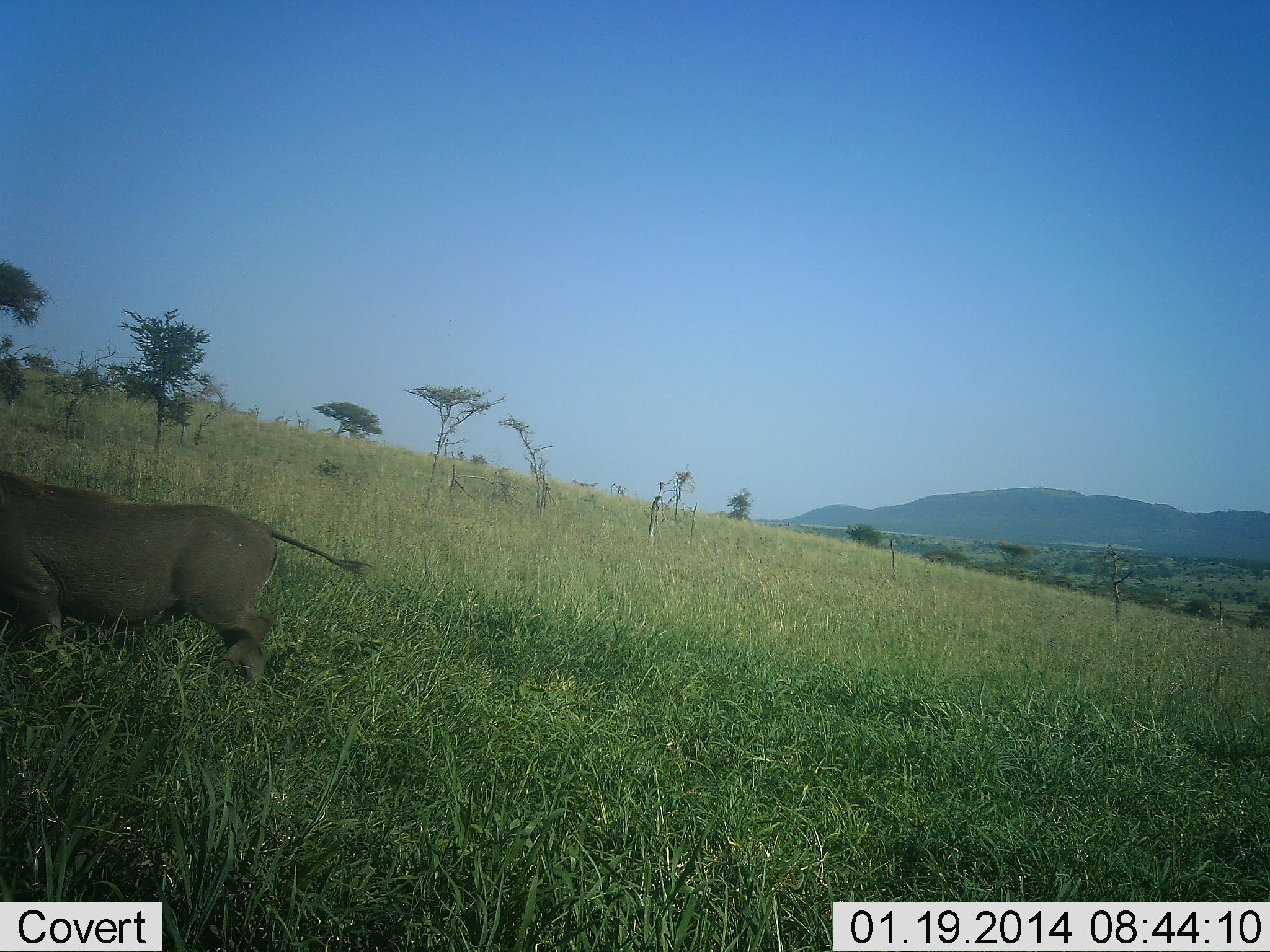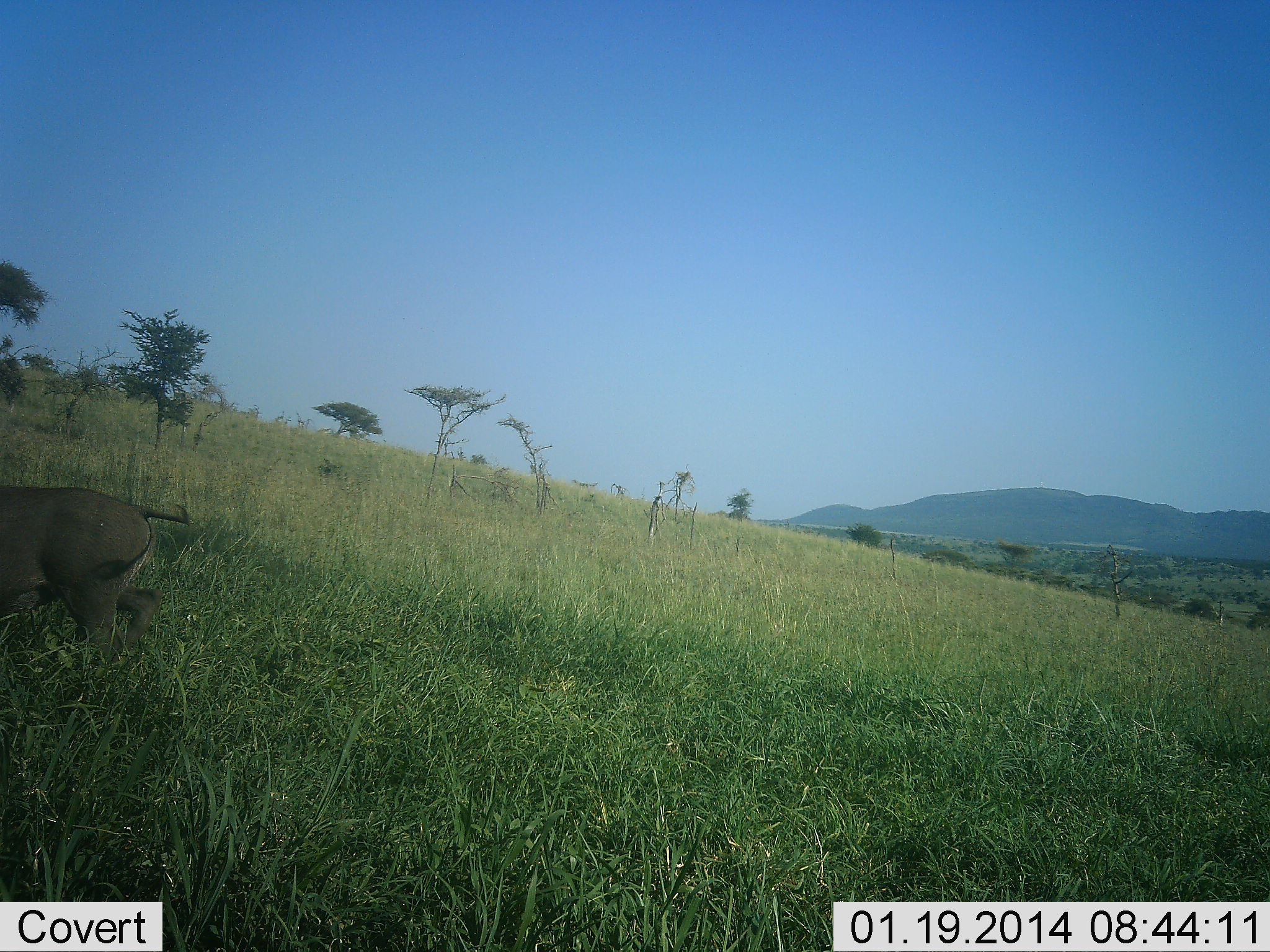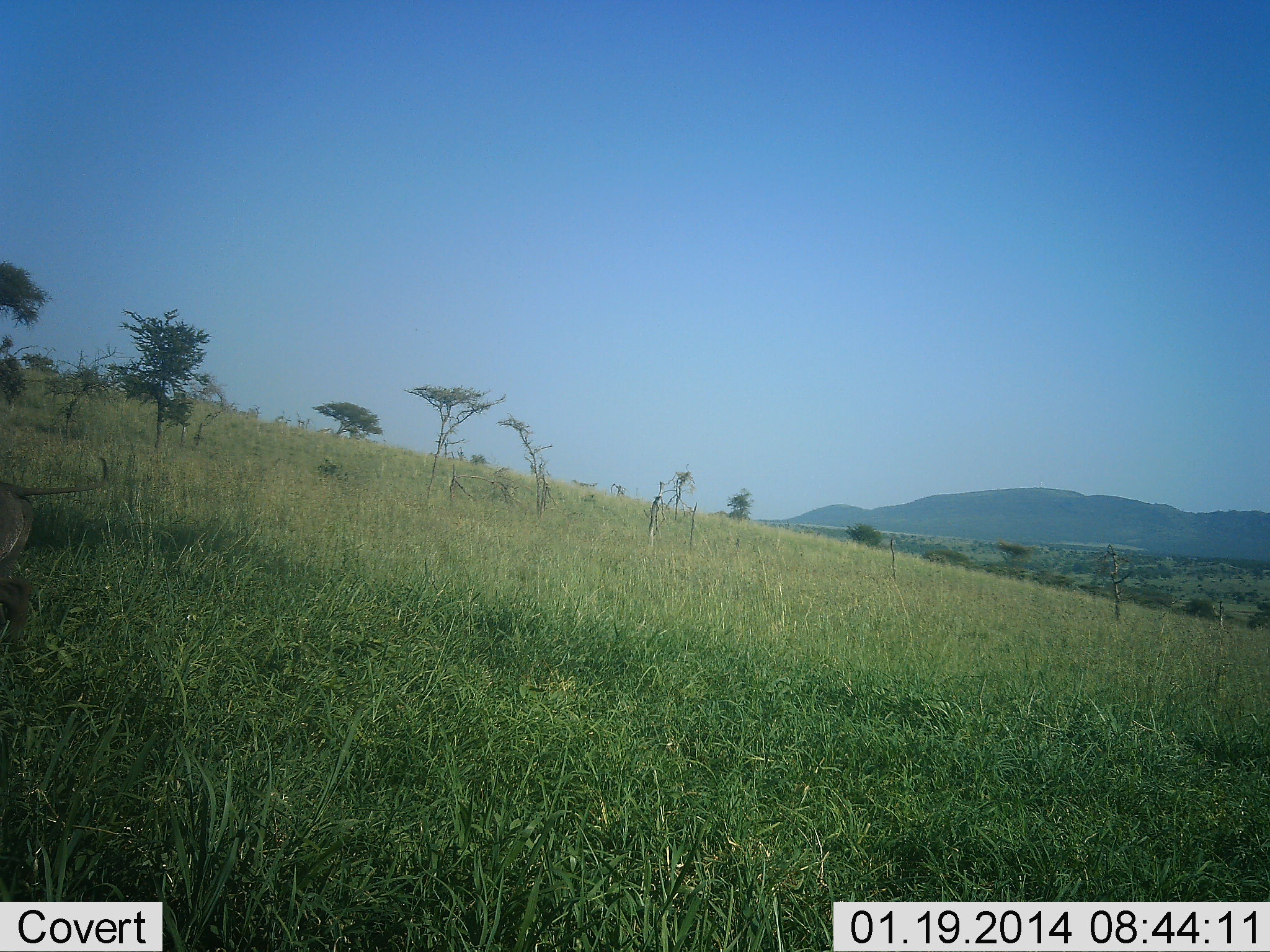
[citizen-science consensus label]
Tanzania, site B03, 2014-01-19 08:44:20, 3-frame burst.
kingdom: Animalia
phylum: Chordata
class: Mammalia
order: Artiodactyla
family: Suidae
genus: Phacochoerus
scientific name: Phacochoerus africanus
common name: warthog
Warthog (Phacochoerus africanus), count 1. Behavior (volunteer vote fractions): standing 10%, resting 0%, moving 100%, interacting 0%. Young present (vote fraction): 0%. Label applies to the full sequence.